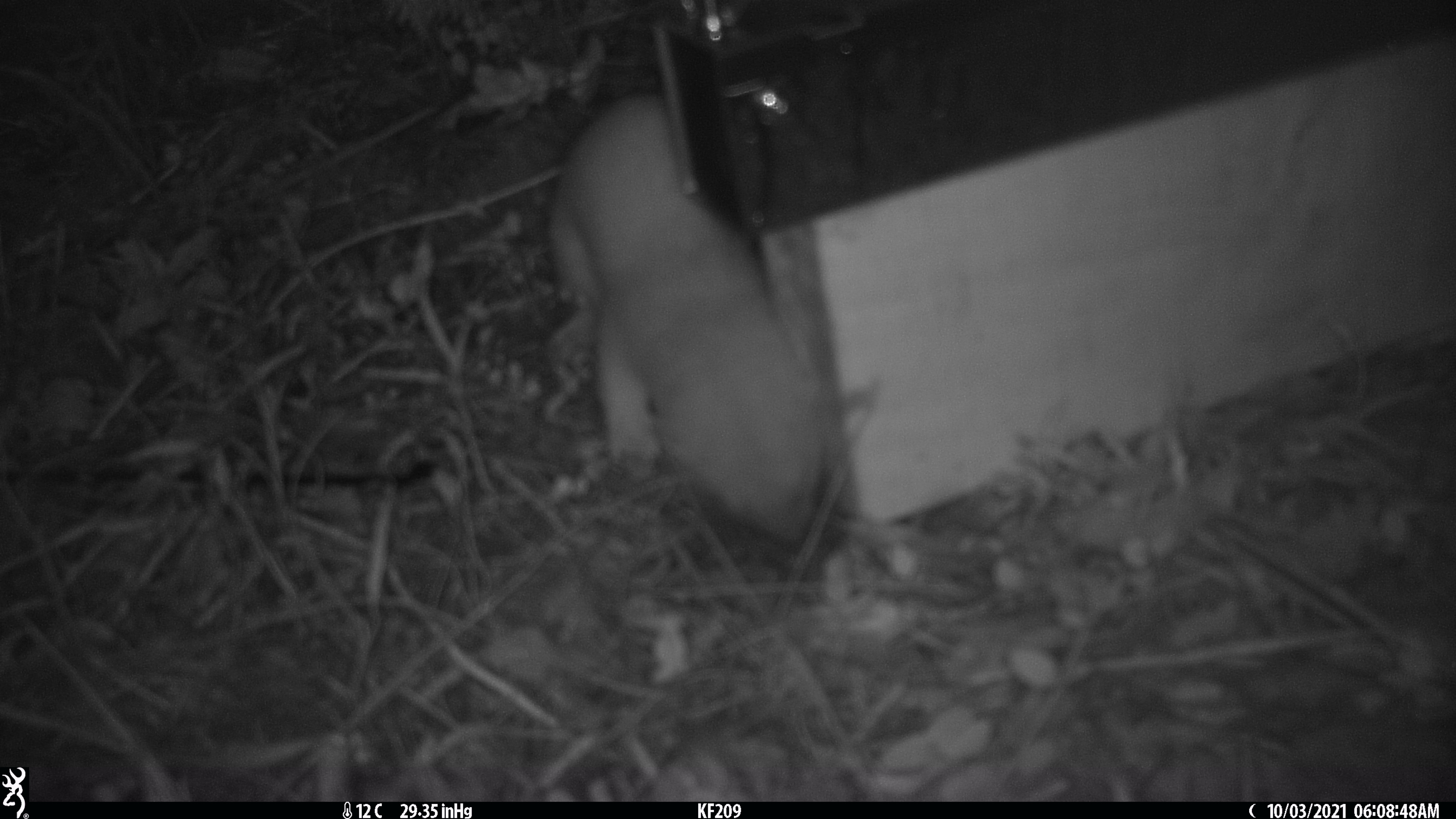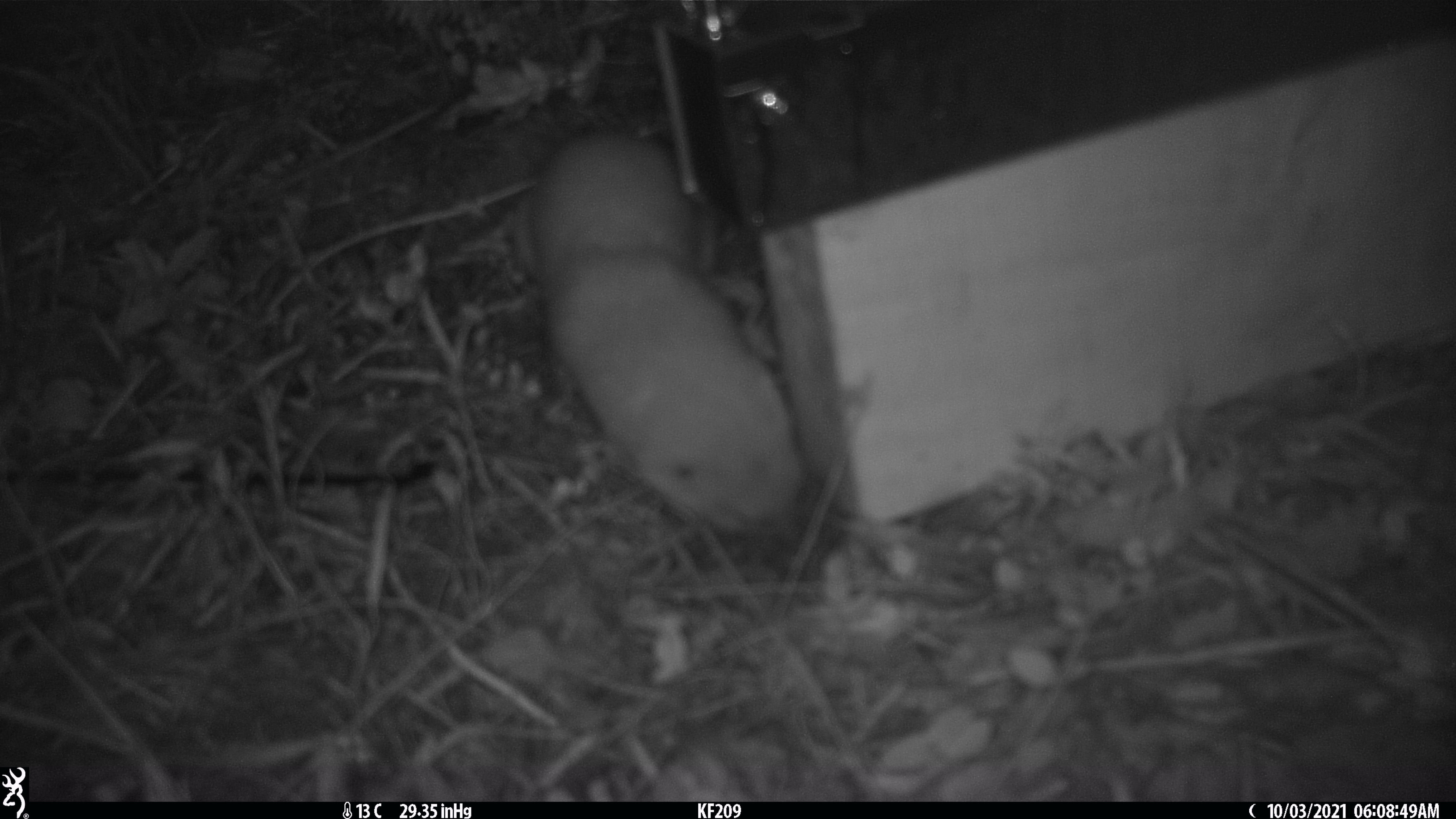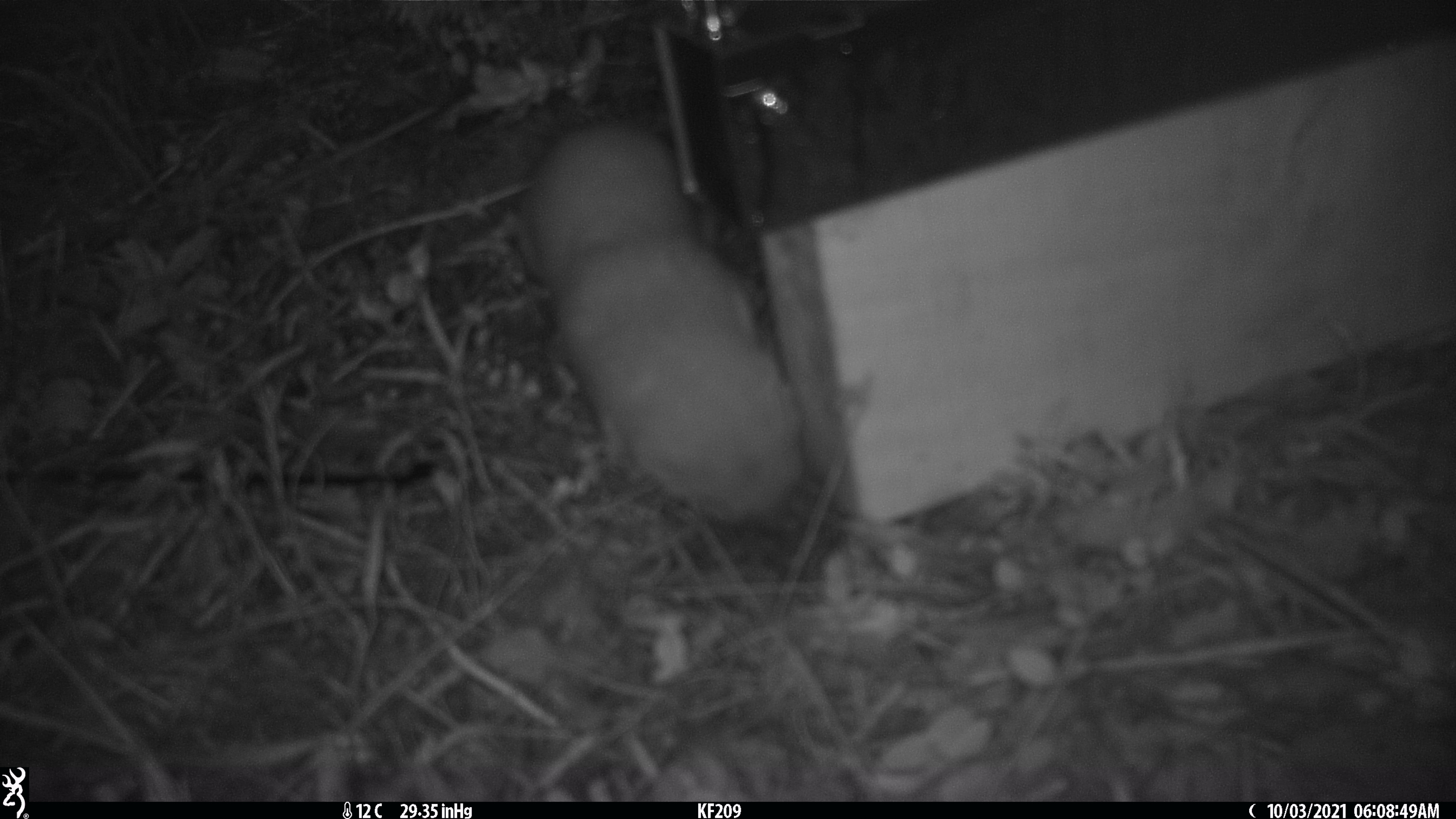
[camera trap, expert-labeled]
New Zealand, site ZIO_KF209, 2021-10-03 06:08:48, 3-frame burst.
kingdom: Animalia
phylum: Chordata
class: Mammalia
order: Carnivora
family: Mustelidae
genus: Mustela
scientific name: Mustela erminea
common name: stoat